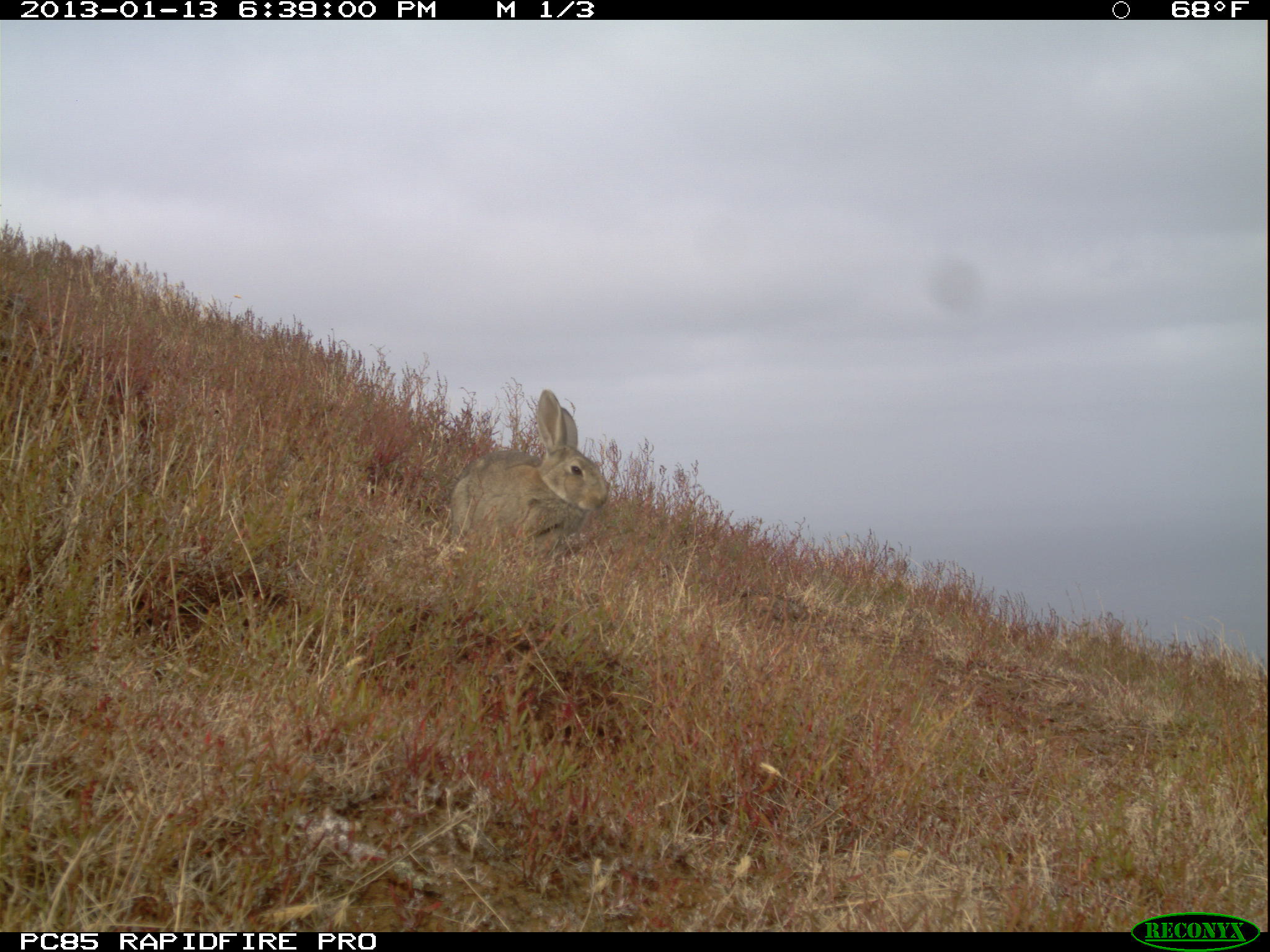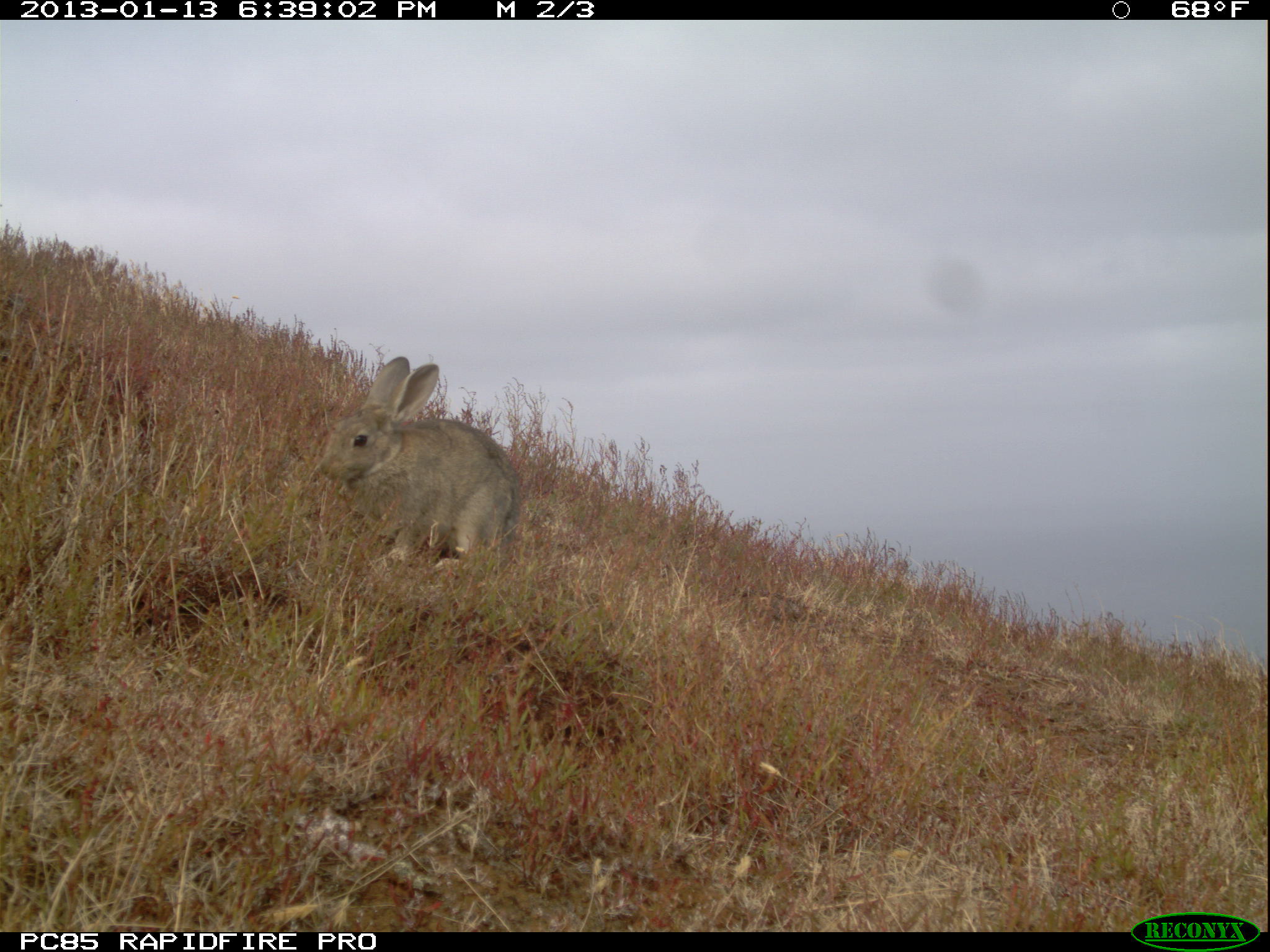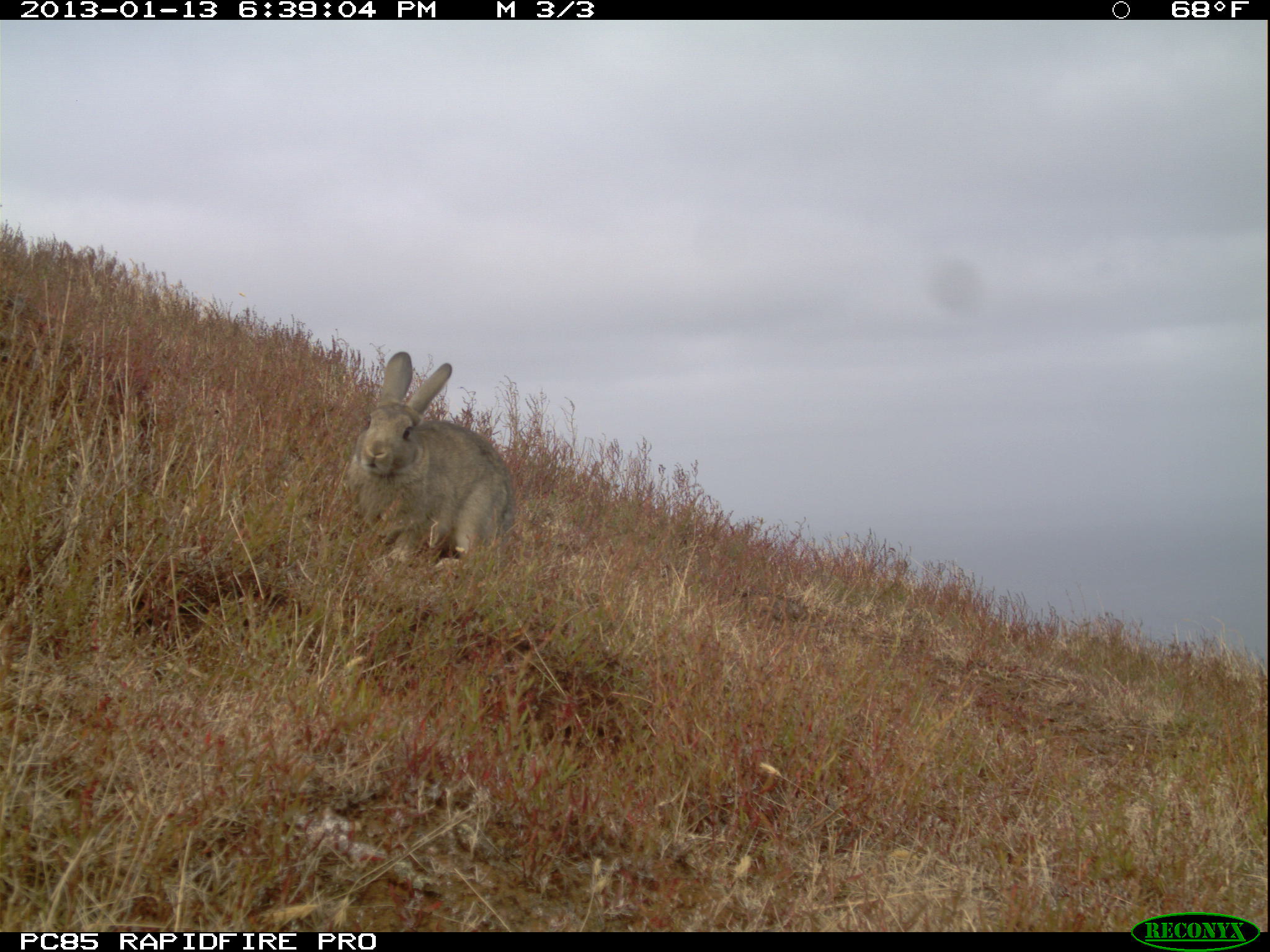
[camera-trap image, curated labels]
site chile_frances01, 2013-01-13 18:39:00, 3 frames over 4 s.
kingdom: Animalia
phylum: Chordata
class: Mammalia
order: Lagomorpha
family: Leporidae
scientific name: Leporidae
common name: rabbits and hares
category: rabbit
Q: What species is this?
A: Rabbit (rabbits and hares) (Leporidae).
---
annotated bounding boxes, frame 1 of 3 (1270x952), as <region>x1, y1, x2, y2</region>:
rabbit: <region>440, 391, 609, 565</region>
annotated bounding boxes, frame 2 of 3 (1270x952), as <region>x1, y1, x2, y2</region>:
rabbit: <region>309, 355, 520, 575</region>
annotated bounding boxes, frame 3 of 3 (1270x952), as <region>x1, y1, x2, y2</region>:
rabbit: <region>337, 350, 515, 580</region>